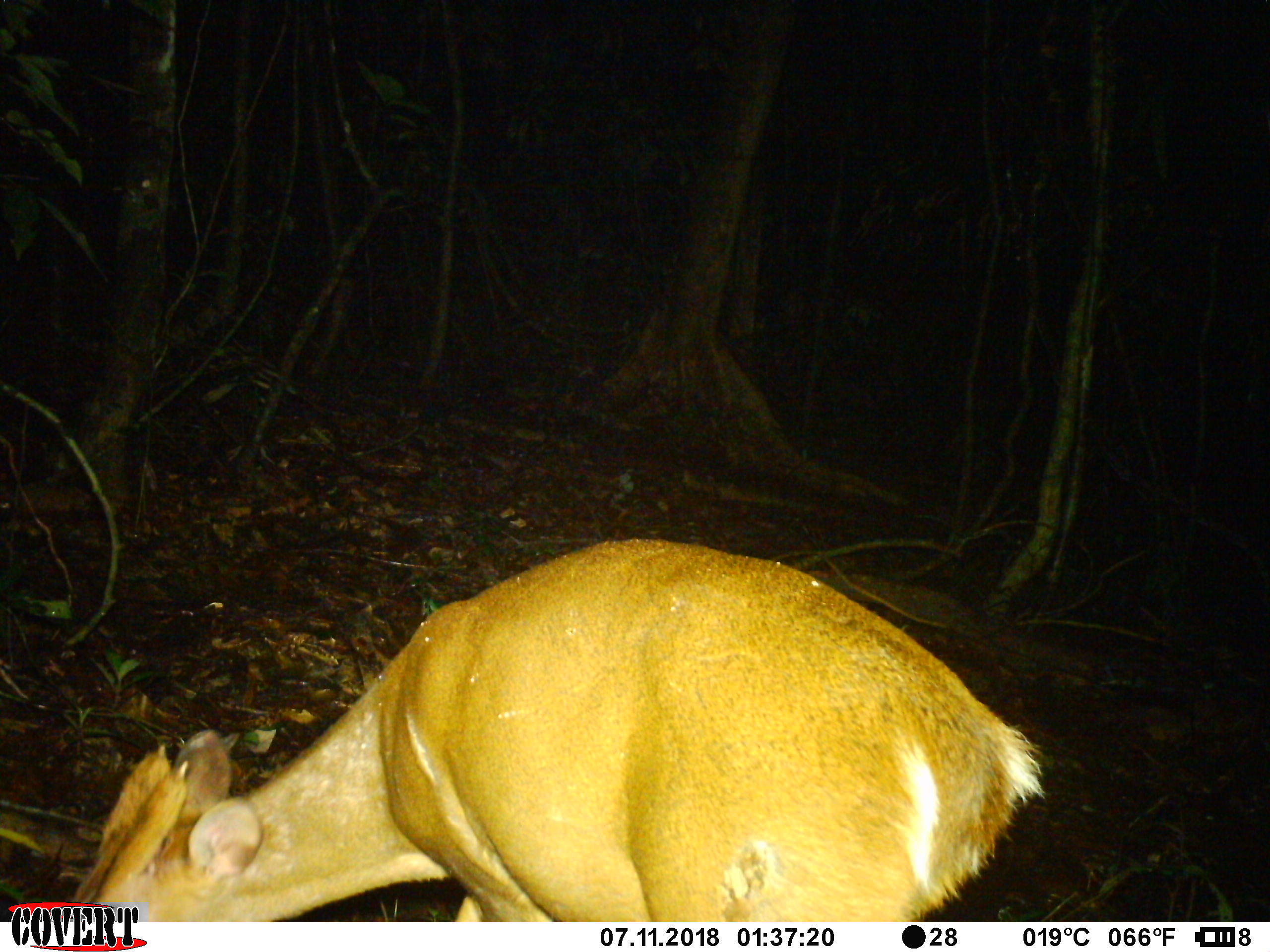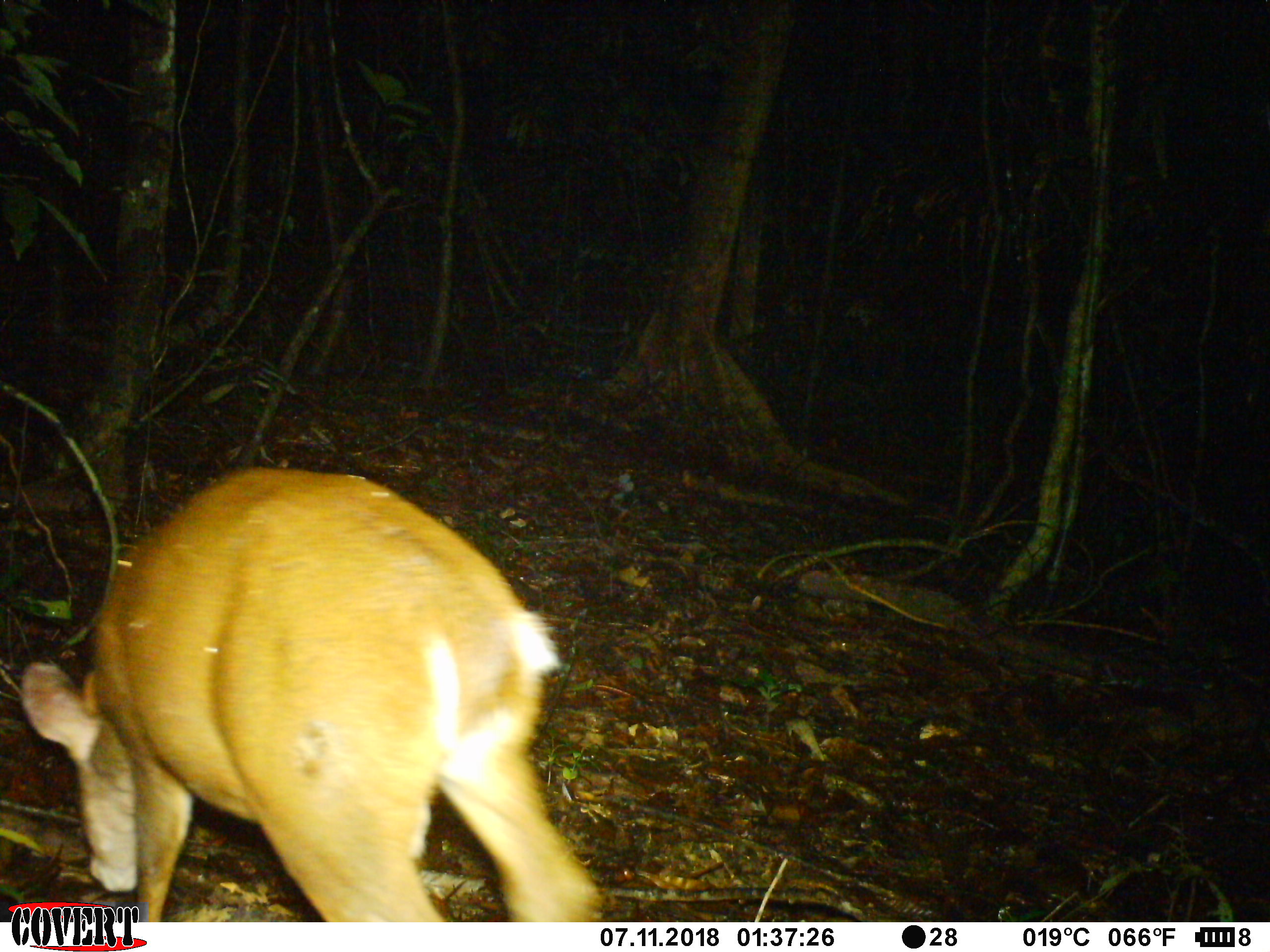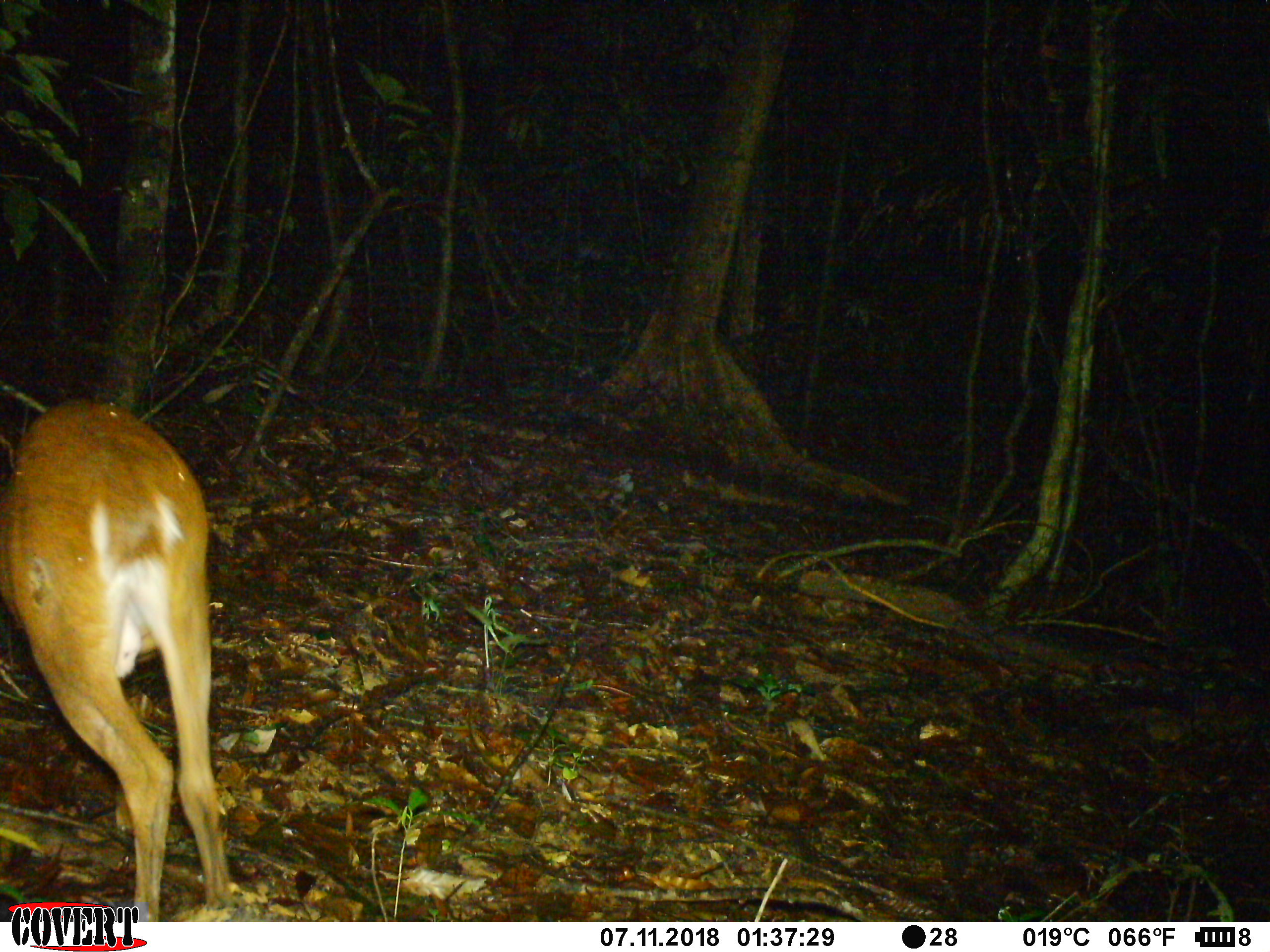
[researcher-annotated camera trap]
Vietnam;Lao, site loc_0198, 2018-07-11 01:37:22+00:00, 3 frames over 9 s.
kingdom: Animalia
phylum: Chordata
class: Mammalia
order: Artiodactyla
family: Cervidae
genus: Muntiacus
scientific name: Muntiacus vuquangensis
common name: large-antlered muntjac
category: large antlered muntjac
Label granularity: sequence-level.